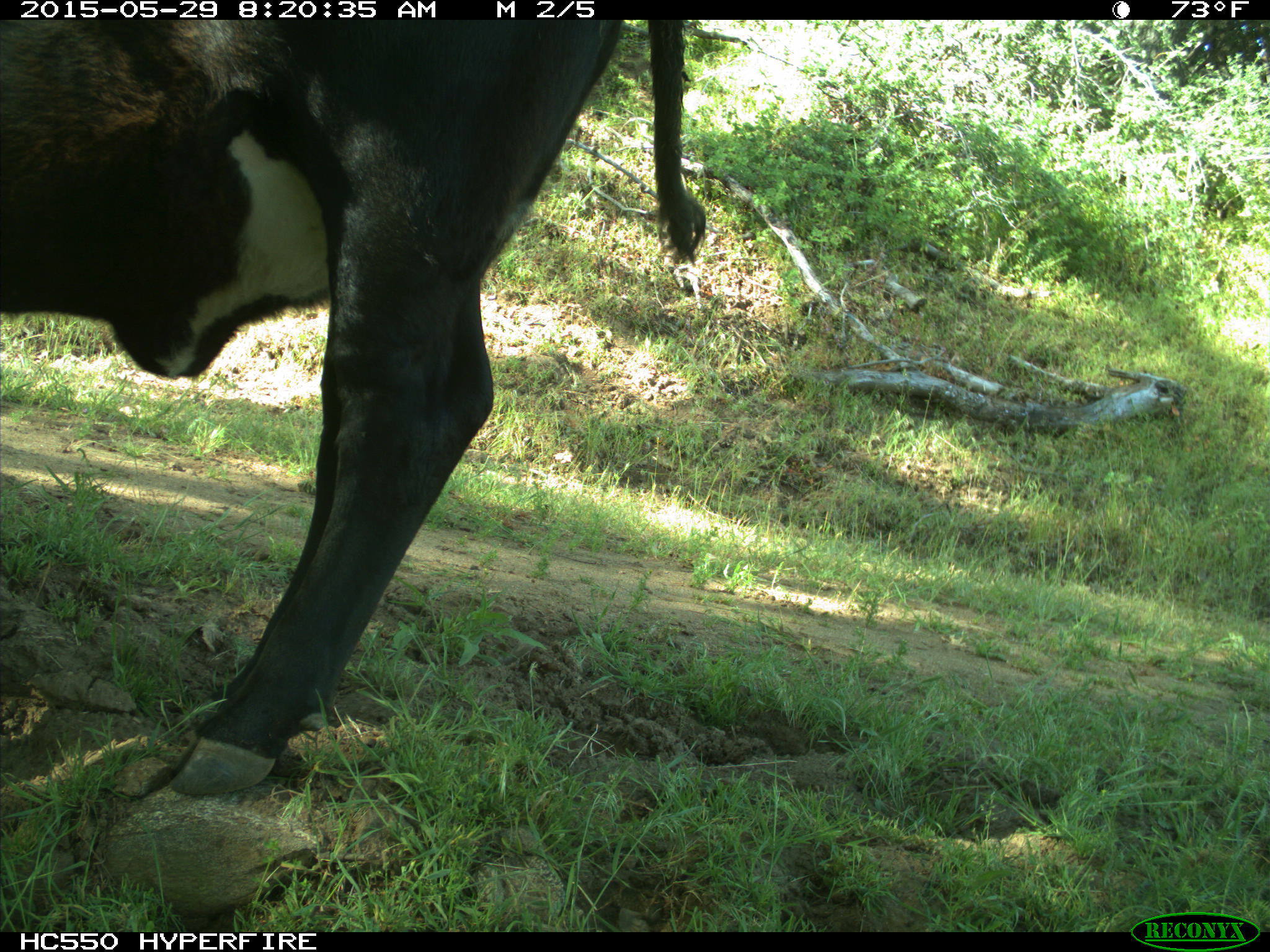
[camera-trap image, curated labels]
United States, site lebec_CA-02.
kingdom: Animalia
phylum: Chordata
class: Mammalia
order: Artiodactyla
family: Bovidae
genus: Bos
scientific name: Bos taurus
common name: domestic cow